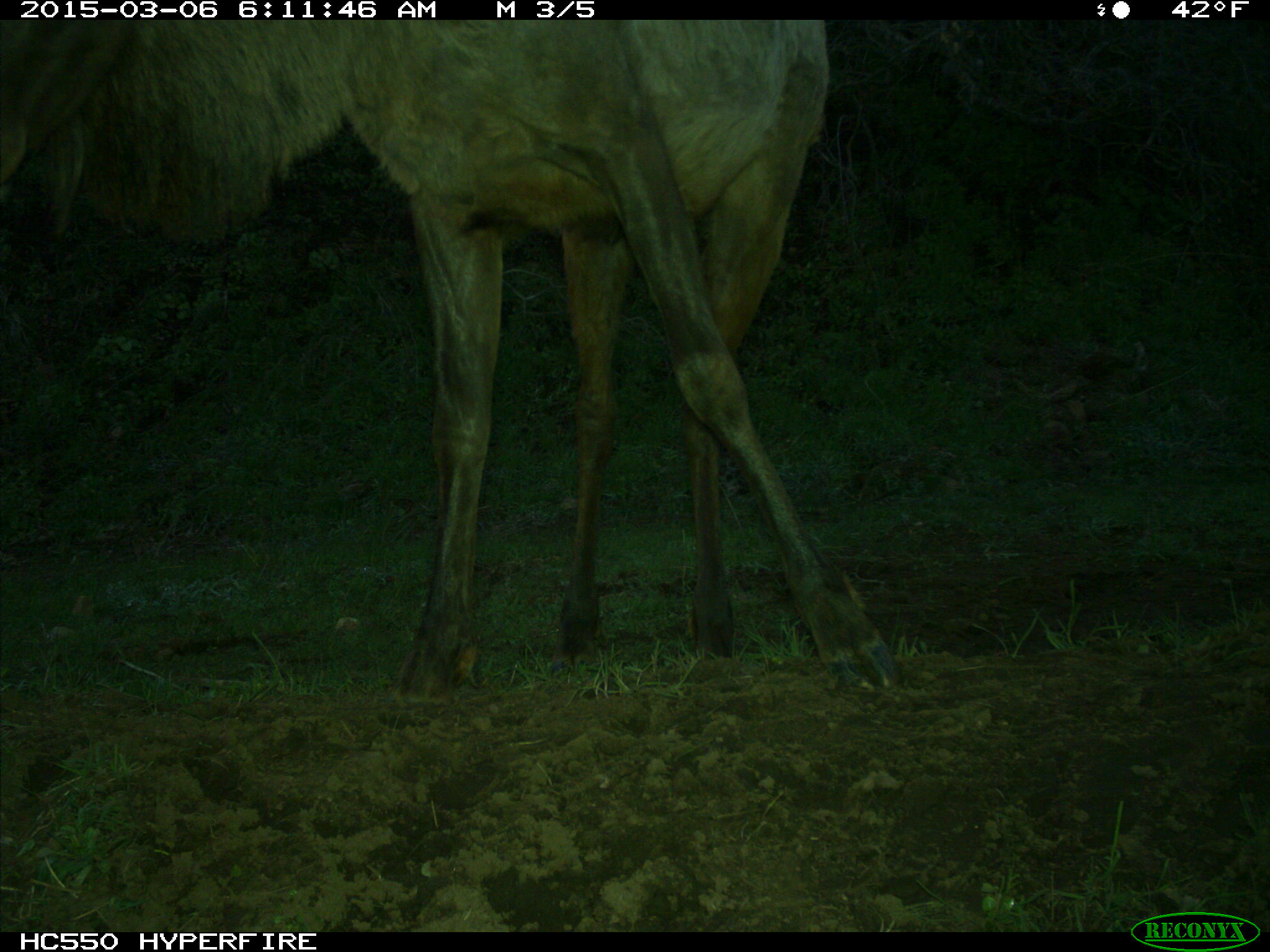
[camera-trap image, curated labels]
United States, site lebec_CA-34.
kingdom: Animalia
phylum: Chordata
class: Mammalia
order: Artiodactyla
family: Cervidae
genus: Cervus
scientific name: Cervus canadensis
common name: elk